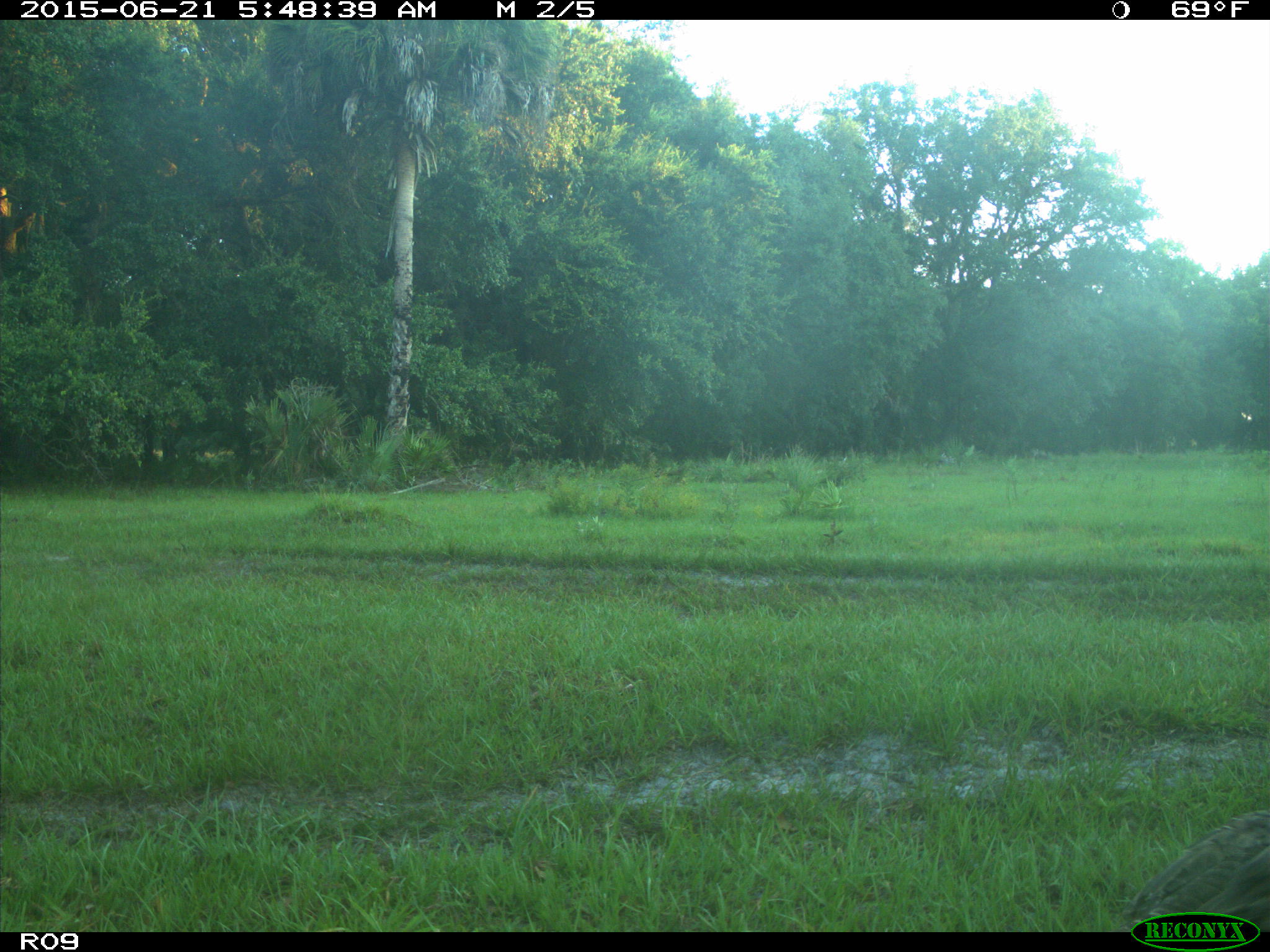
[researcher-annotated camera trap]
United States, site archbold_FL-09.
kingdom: Animalia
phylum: Chordata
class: Aves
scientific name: Aves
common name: birds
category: unidentified bird